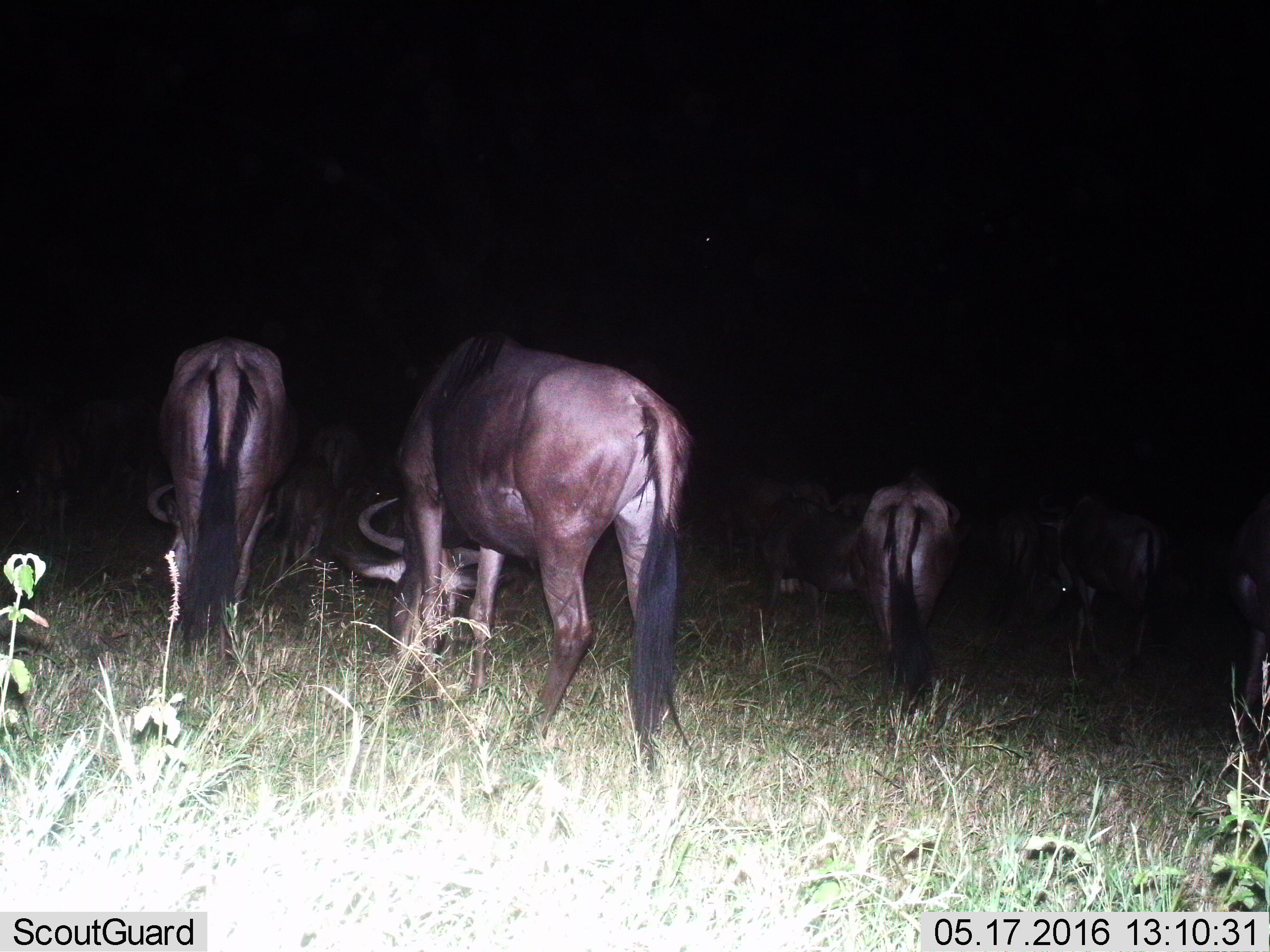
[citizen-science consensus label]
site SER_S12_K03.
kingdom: Animalia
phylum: Chordata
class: Mammalia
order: Artiodactyla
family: Bovidae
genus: Connochaetes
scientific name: Connochaetes taurinus taurinus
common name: blue wildebeest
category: wildebeestblue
Wildebeestblue (blue wildebeest) (Connochaetes taurinus taurinus), count 10. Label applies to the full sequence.